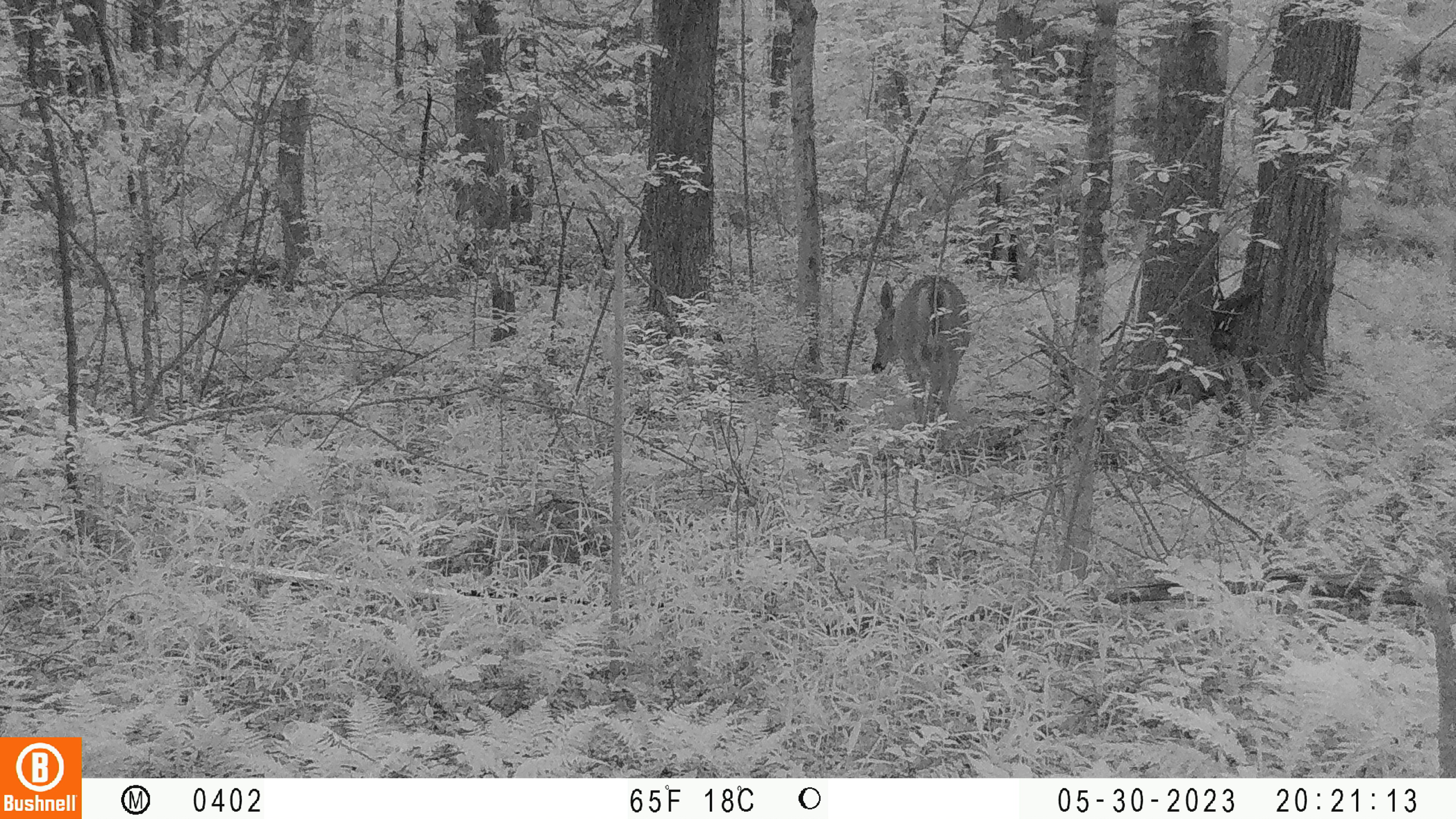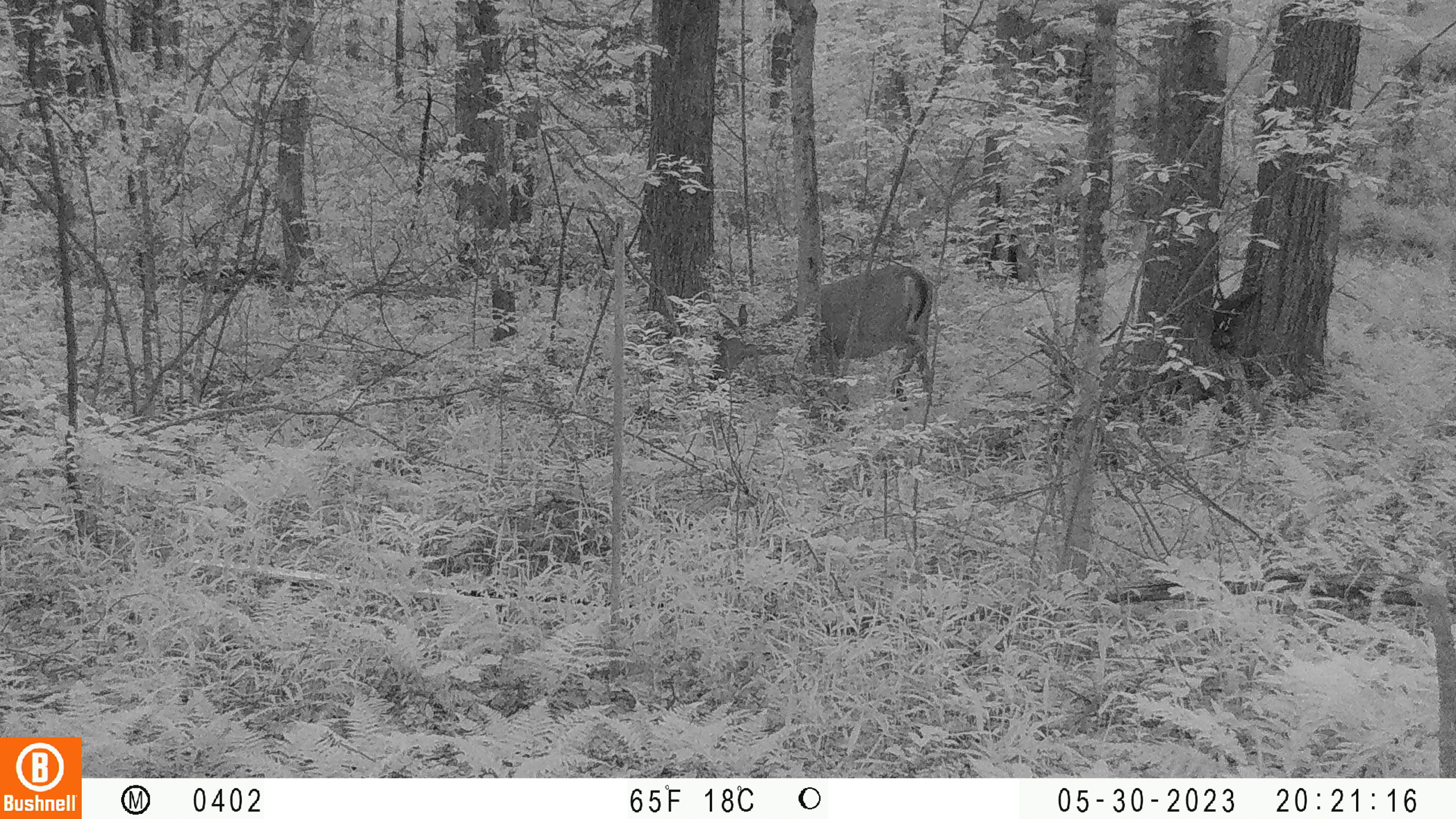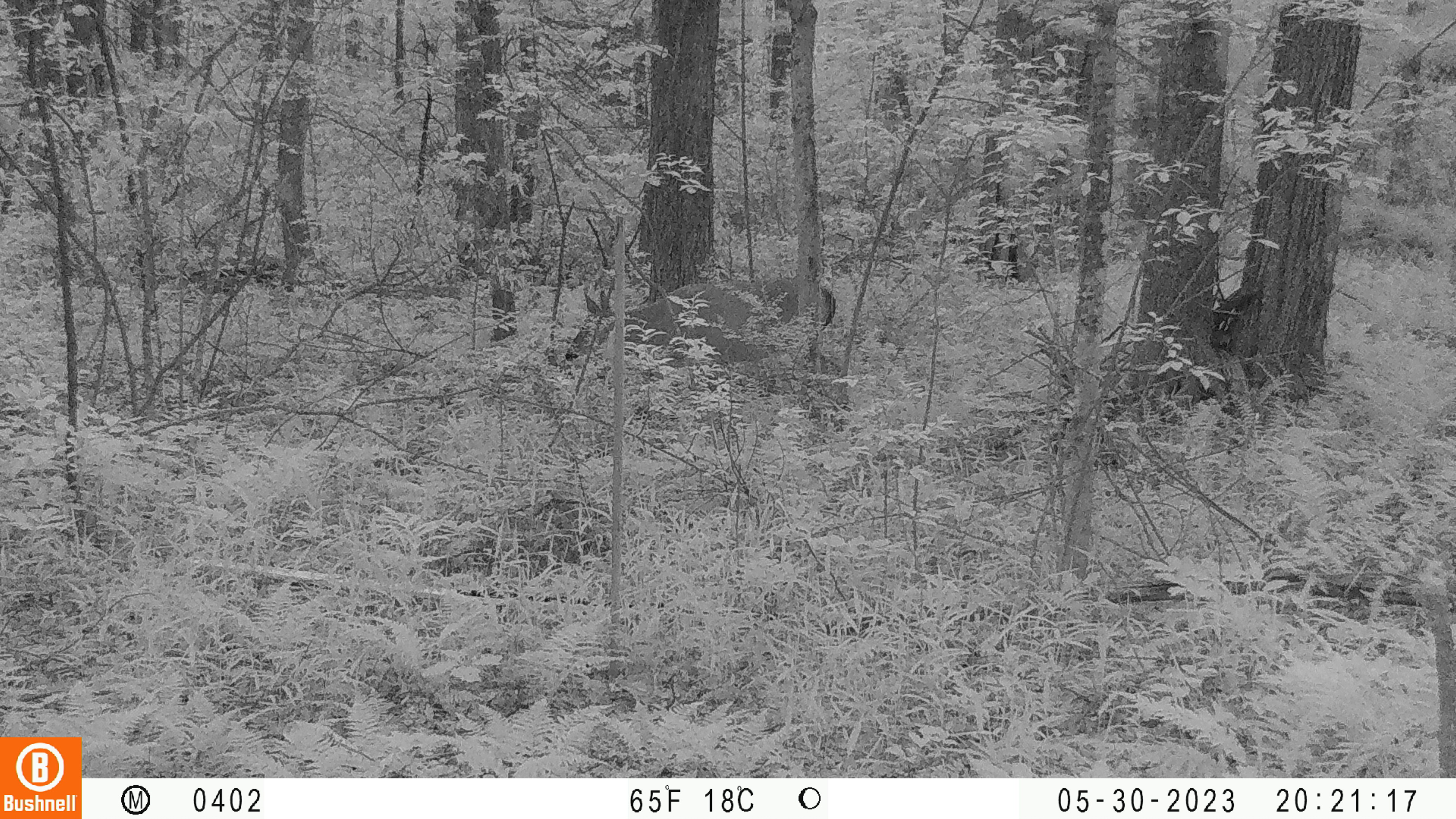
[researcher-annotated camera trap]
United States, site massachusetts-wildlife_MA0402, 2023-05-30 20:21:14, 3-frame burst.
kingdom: Animalia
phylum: Chordata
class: Mammalia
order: Artiodactyla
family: Cervidae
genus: Odocoileus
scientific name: Odocoileus virginianus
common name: white-tailed deer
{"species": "white-tailed deer (Odocoileus virginianus)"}